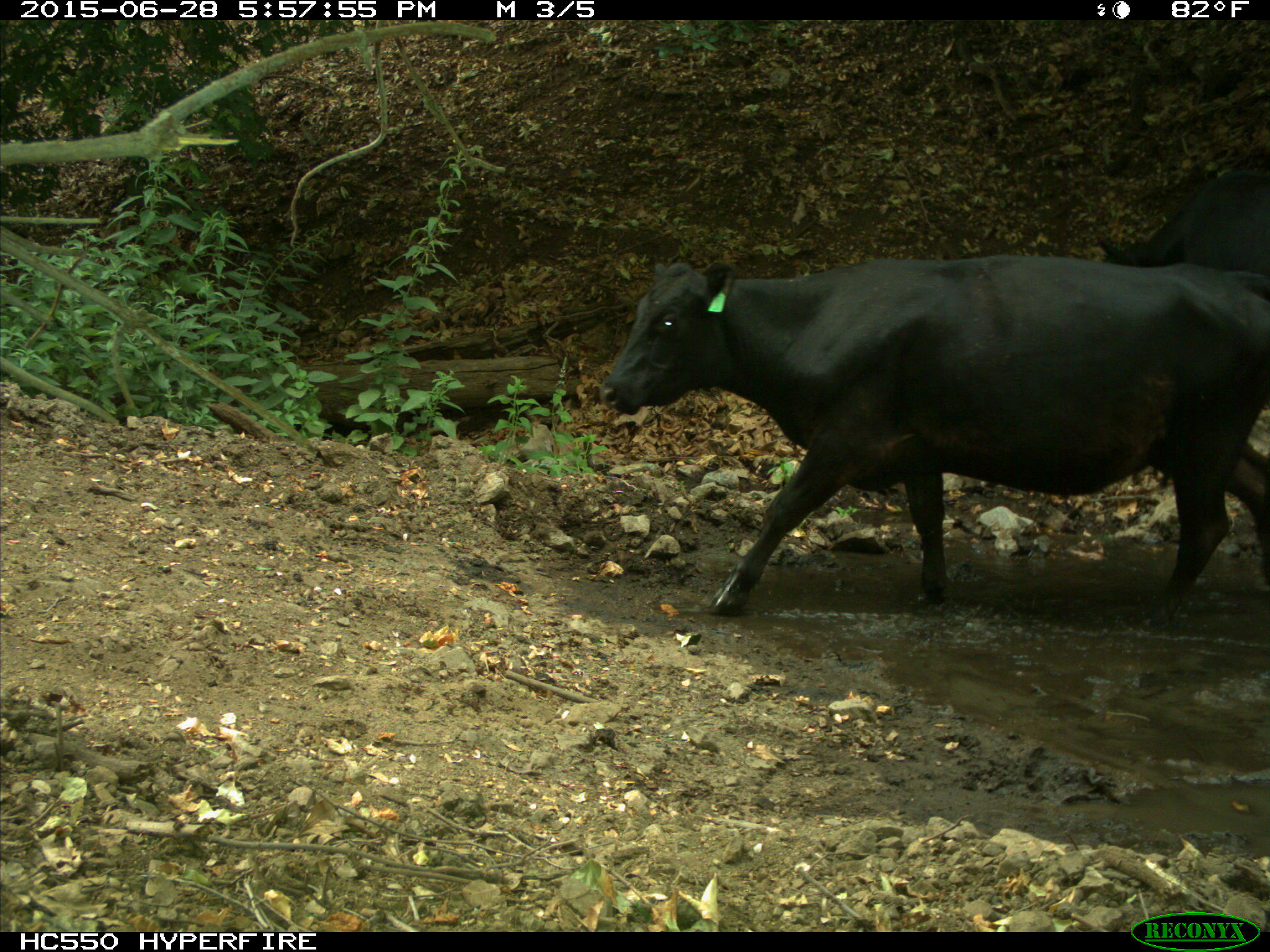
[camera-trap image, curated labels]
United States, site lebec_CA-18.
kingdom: Animalia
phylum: Chordata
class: Mammalia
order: Artiodactyla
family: Bovidae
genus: Bos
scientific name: Bos taurus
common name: domestic cow